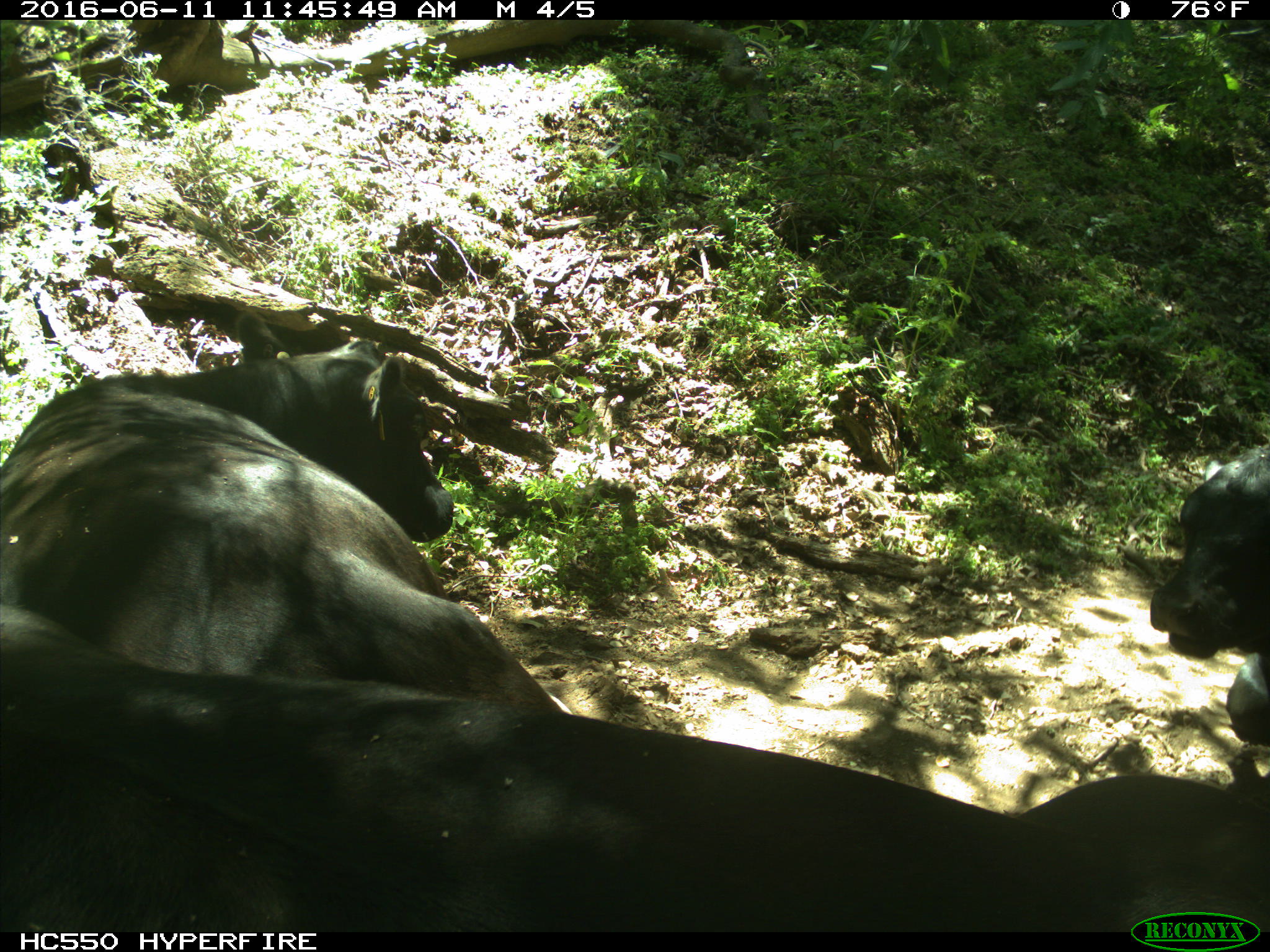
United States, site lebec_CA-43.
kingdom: Animalia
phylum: Chordata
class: Mammalia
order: Artiodactyla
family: Bovidae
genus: Bos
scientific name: Bos taurus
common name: domestic cow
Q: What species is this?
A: Bos taurus (domestic cow).